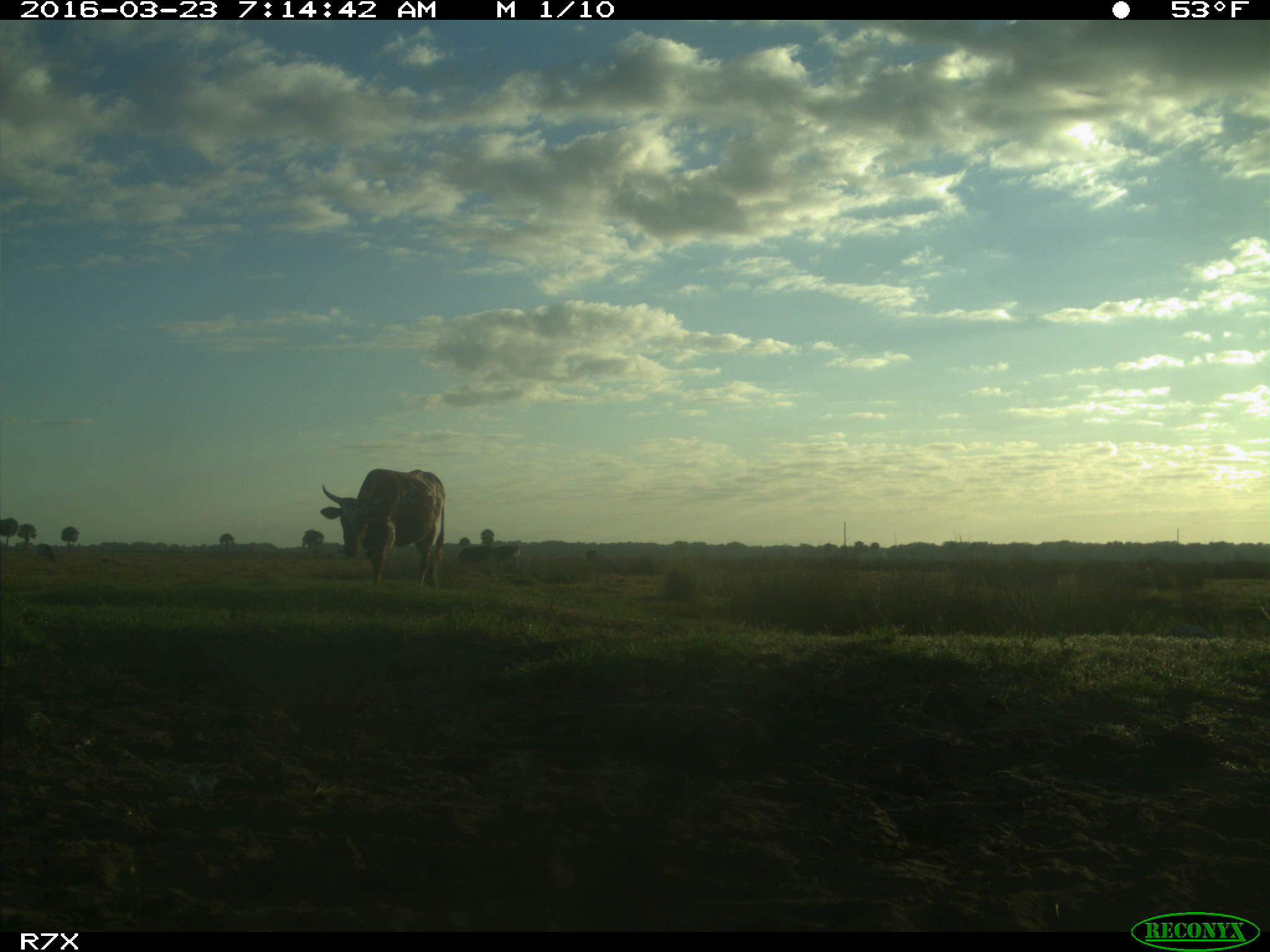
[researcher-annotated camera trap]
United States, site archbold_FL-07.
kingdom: Animalia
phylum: Chordata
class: Mammalia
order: Artiodactyla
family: Bovidae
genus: Bos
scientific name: Bos taurus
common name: domestic cow